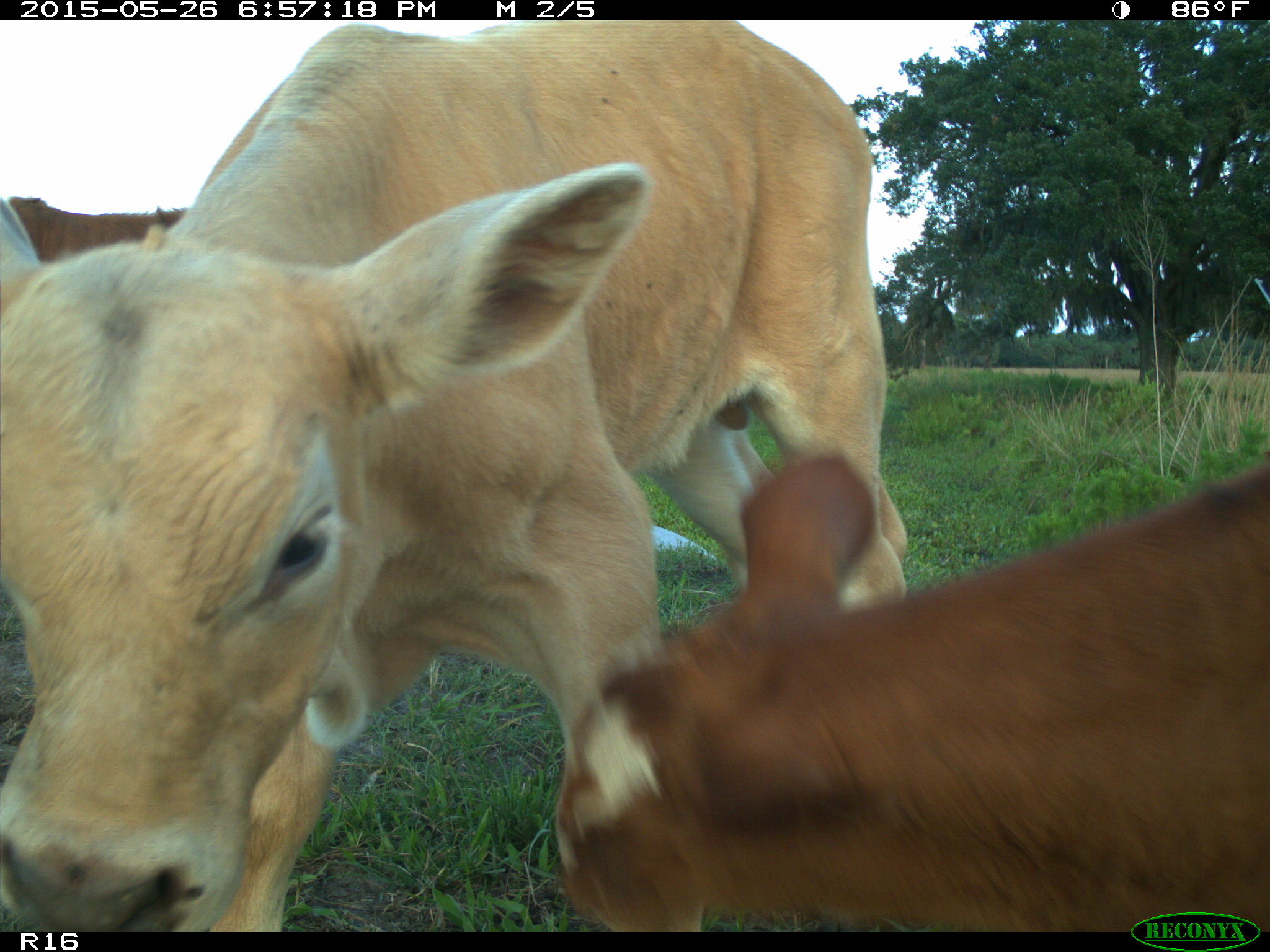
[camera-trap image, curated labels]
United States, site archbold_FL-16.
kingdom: Animalia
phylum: Chordata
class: Mammalia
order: Artiodactyla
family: Bovidae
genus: Bos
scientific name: Bos taurus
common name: domestic cow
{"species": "Bos taurus (domestic cow)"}